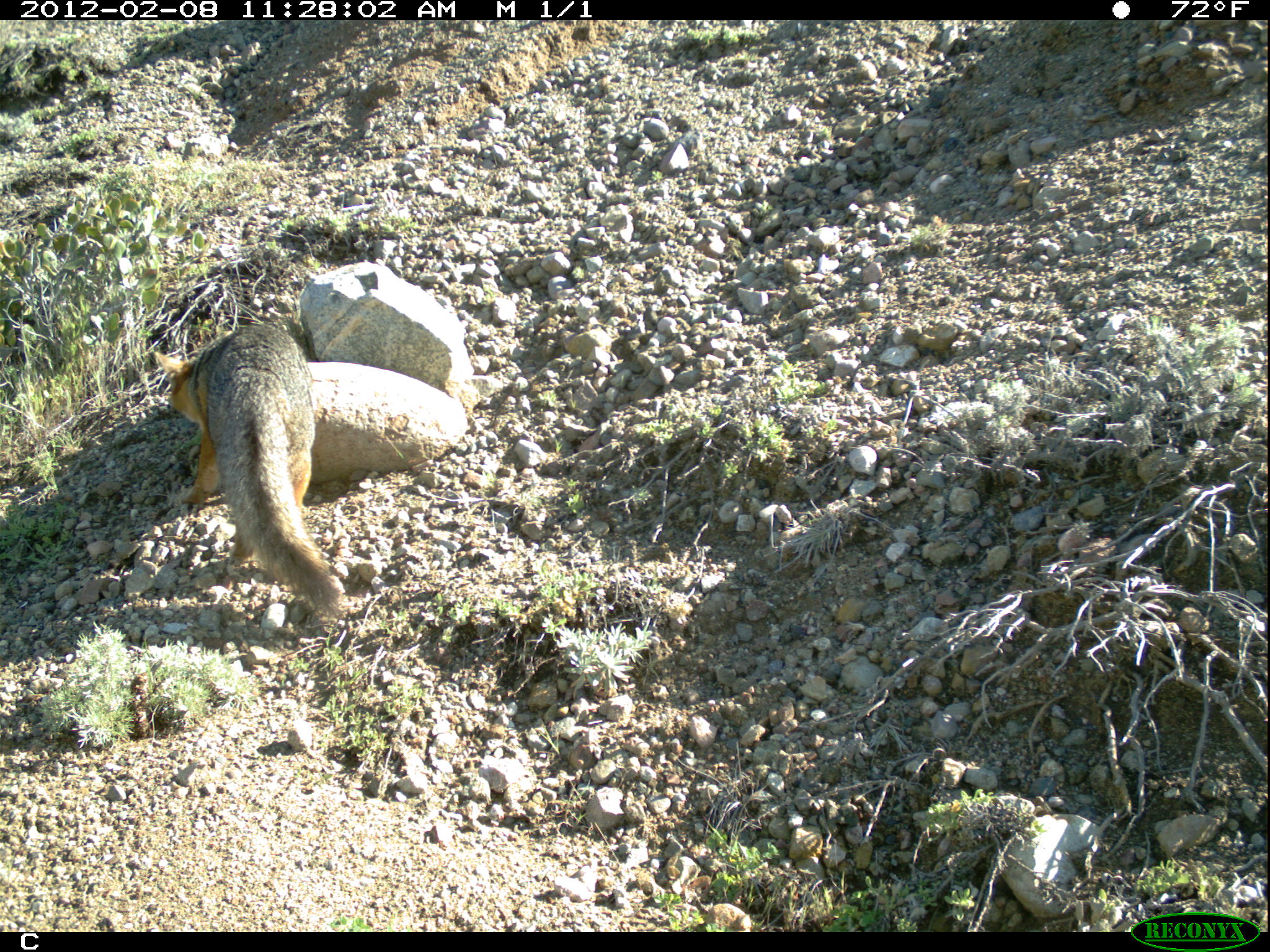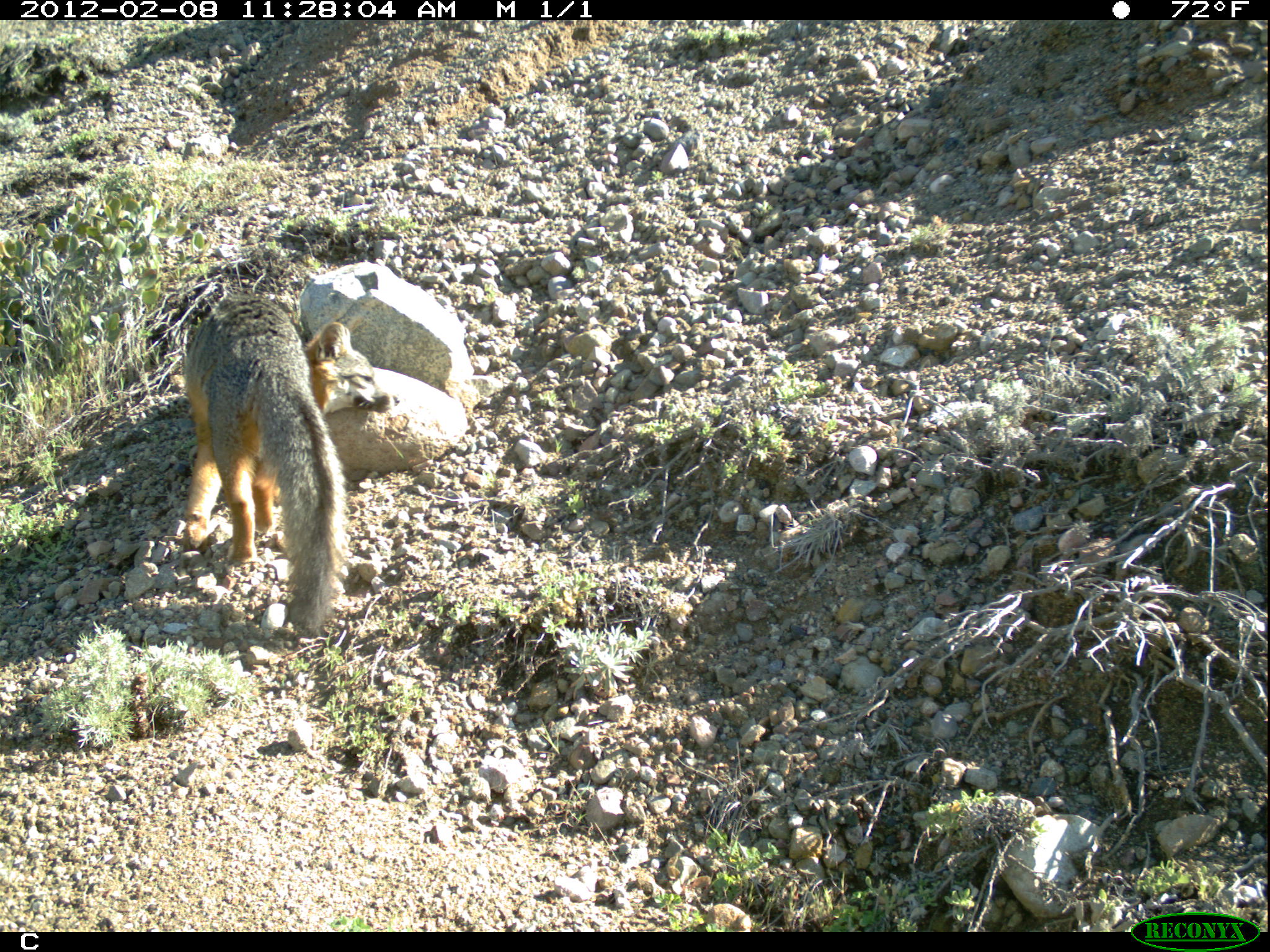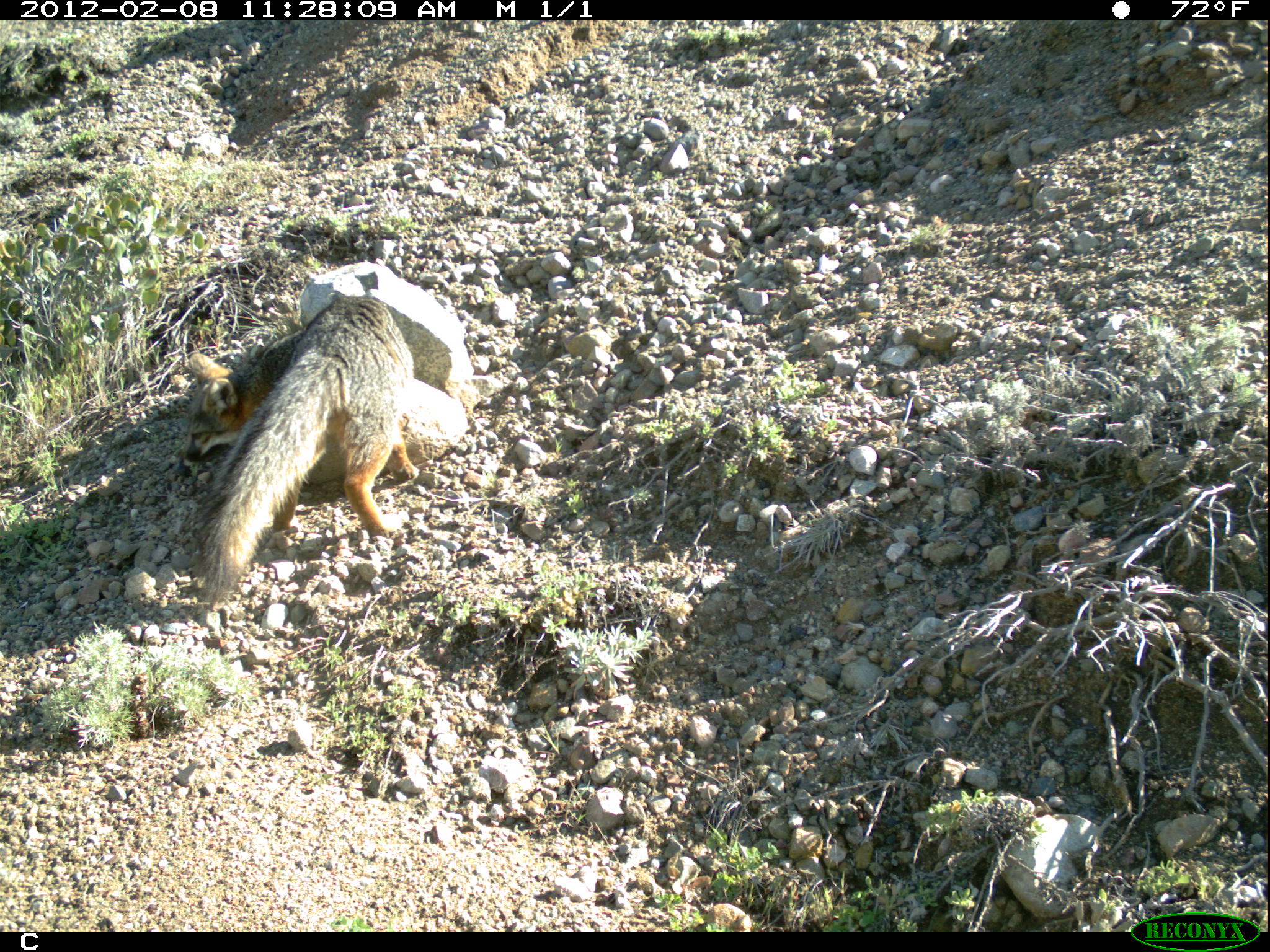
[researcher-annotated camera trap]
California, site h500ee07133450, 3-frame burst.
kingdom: Animalia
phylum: Chordata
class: Mammalia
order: Carnivora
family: Canidae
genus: Urocyon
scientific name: Urocyon littoralis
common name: island fox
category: fox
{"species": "fox (island fox) (Urocyon littoralis)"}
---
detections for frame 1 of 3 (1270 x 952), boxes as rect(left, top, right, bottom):
fox: rect(153, 324, 346, 619)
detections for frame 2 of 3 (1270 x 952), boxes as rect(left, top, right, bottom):
fox: rect(184, 291, 399, 641)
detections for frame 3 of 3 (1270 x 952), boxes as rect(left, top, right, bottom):
fox: rect(180, 297, 415, 605)